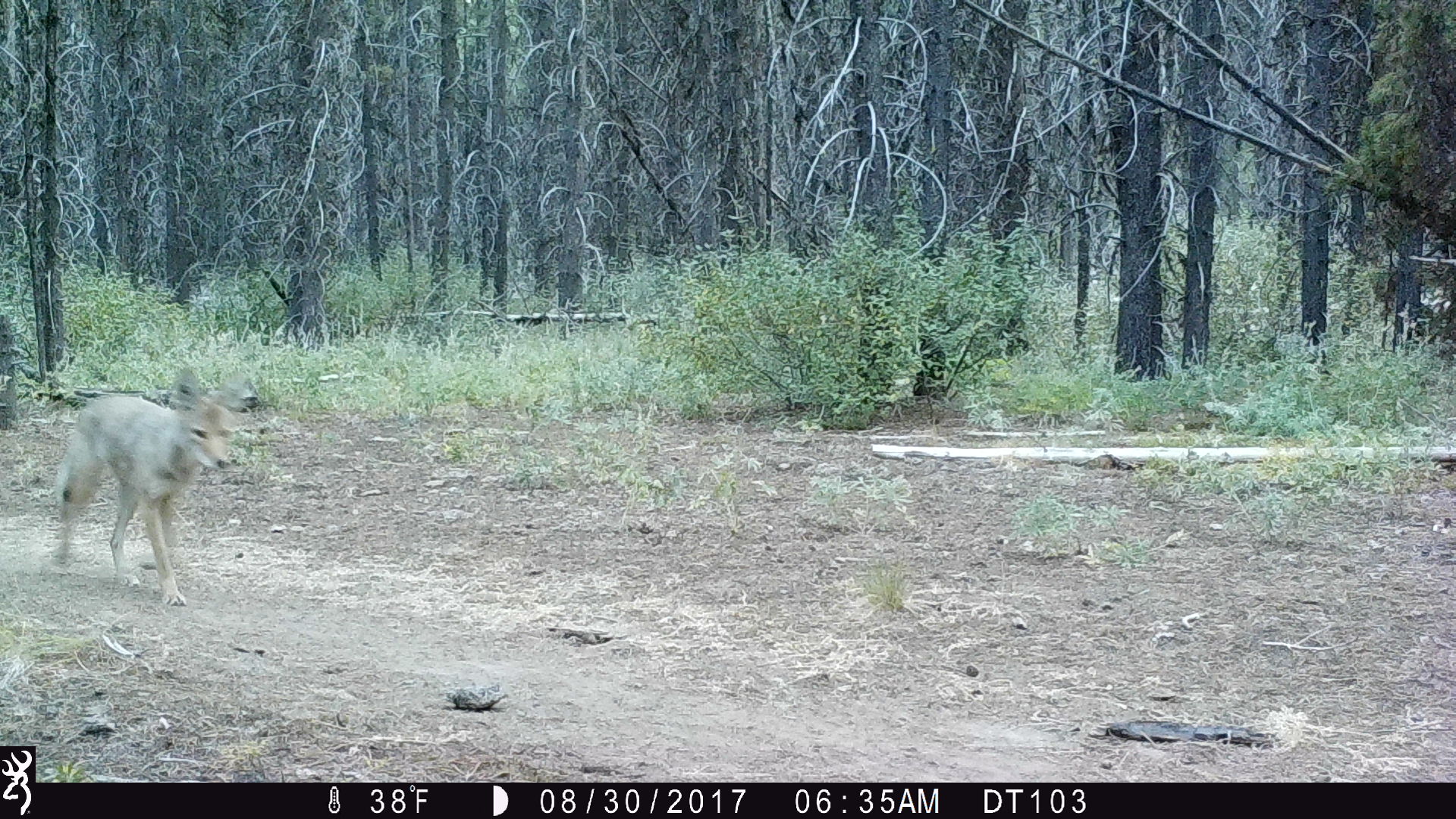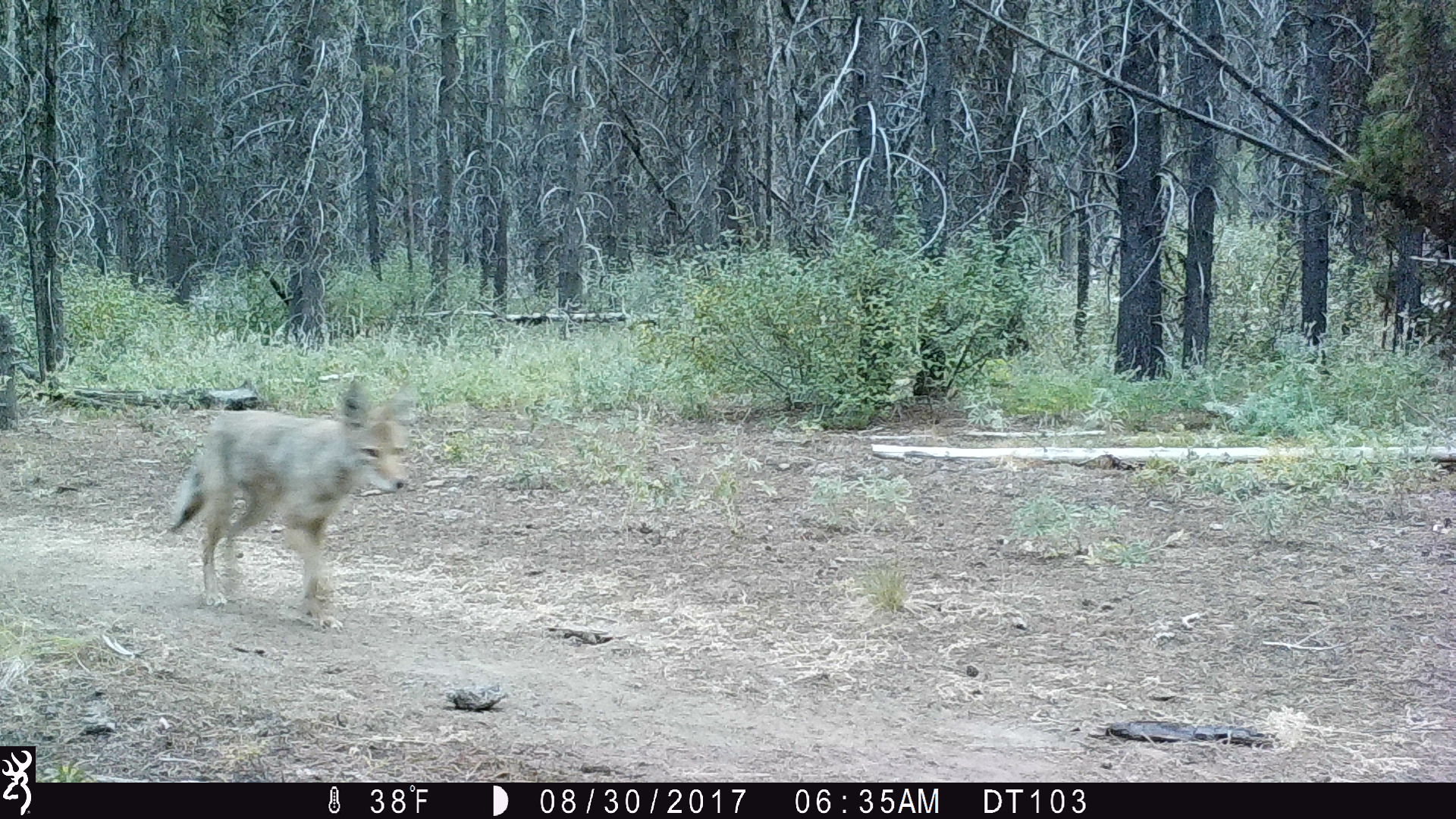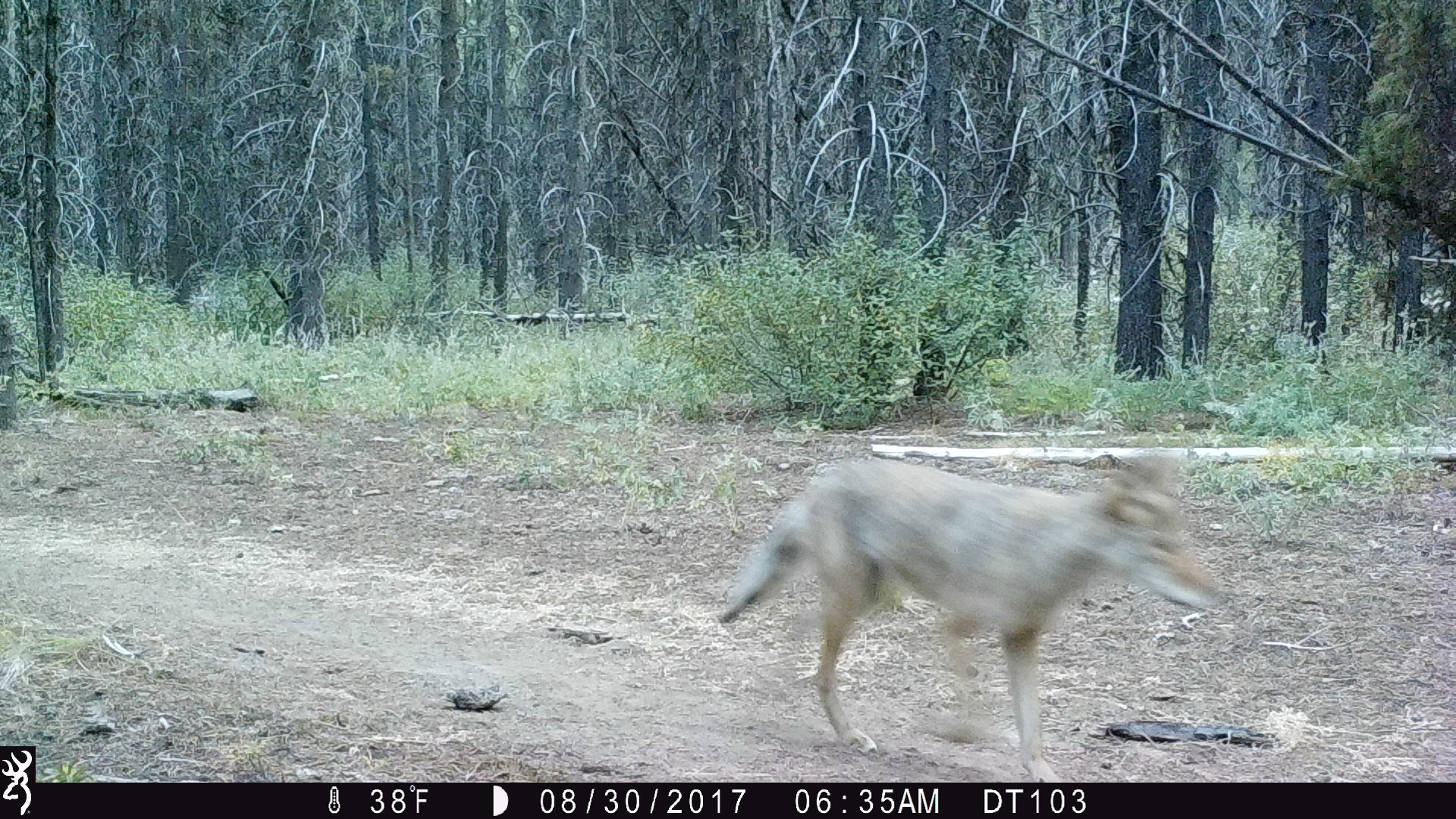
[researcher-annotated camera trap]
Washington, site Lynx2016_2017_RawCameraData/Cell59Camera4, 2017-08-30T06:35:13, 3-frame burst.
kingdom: Animalia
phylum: Chordata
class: Mammalia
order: Carnivora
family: Canidae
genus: Canis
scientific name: Canis latrans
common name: coyote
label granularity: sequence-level